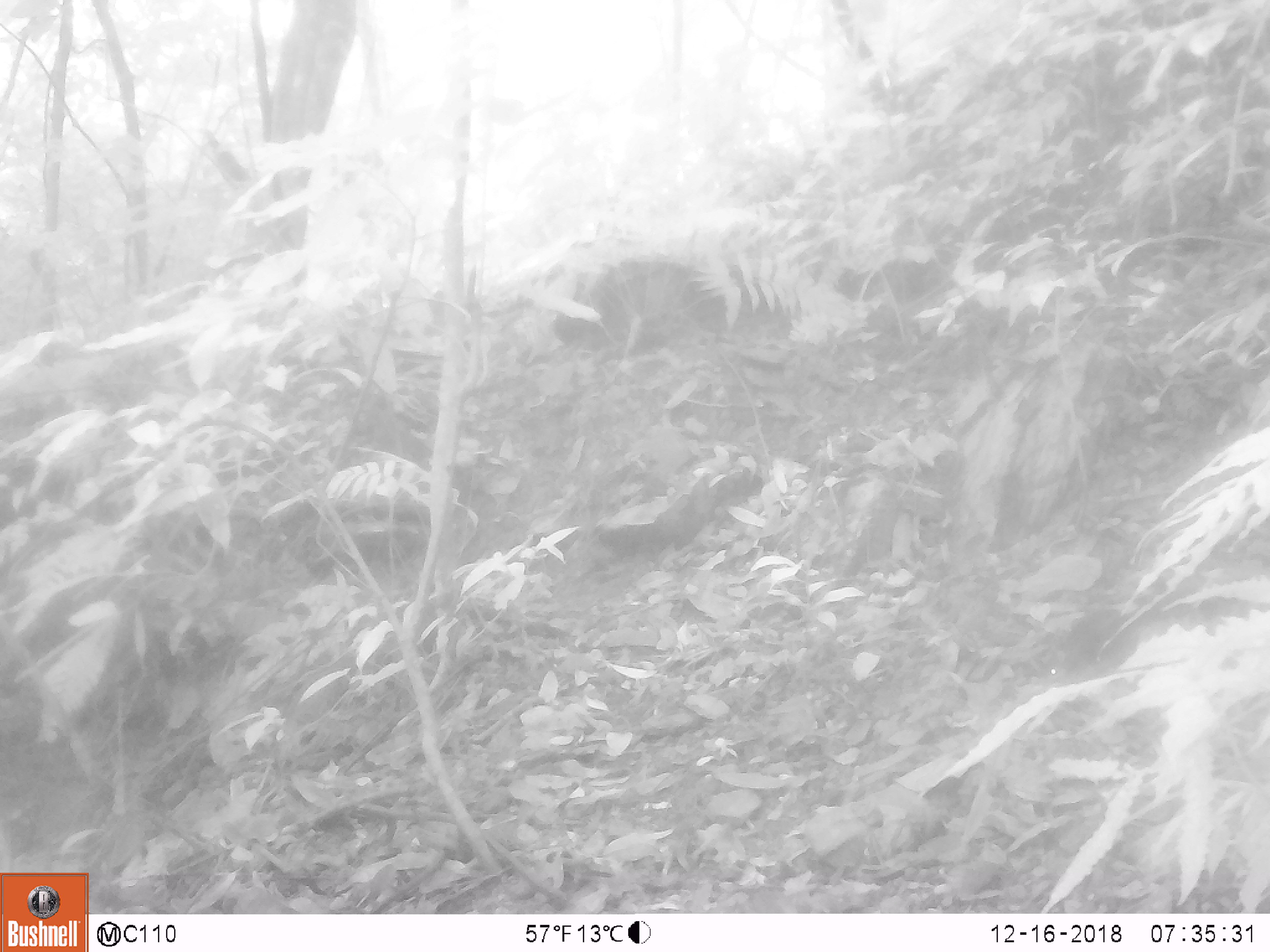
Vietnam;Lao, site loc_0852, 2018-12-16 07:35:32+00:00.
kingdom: Animalia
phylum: Chordata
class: Mammalia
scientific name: Mammalia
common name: mammal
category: unidentified mammal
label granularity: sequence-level